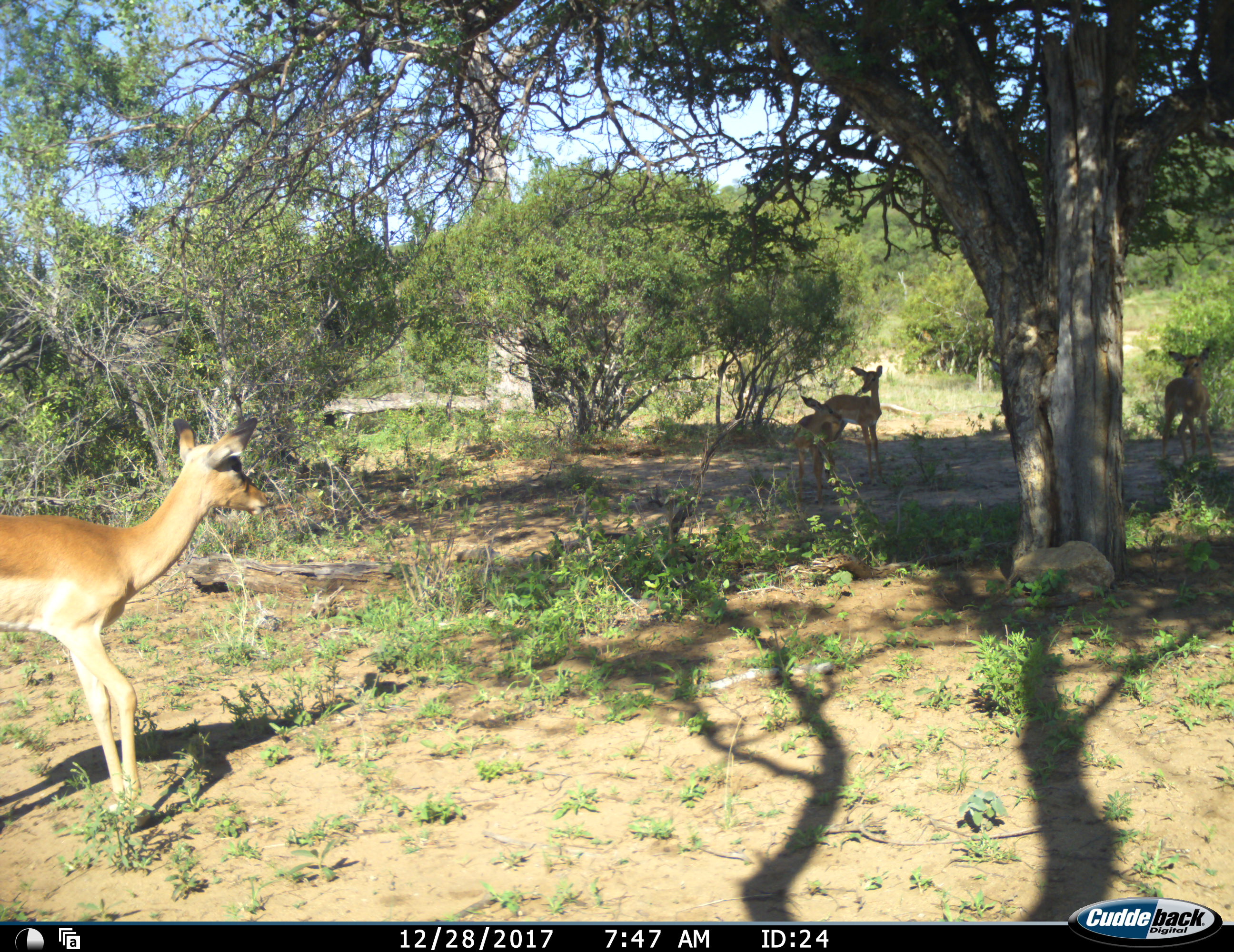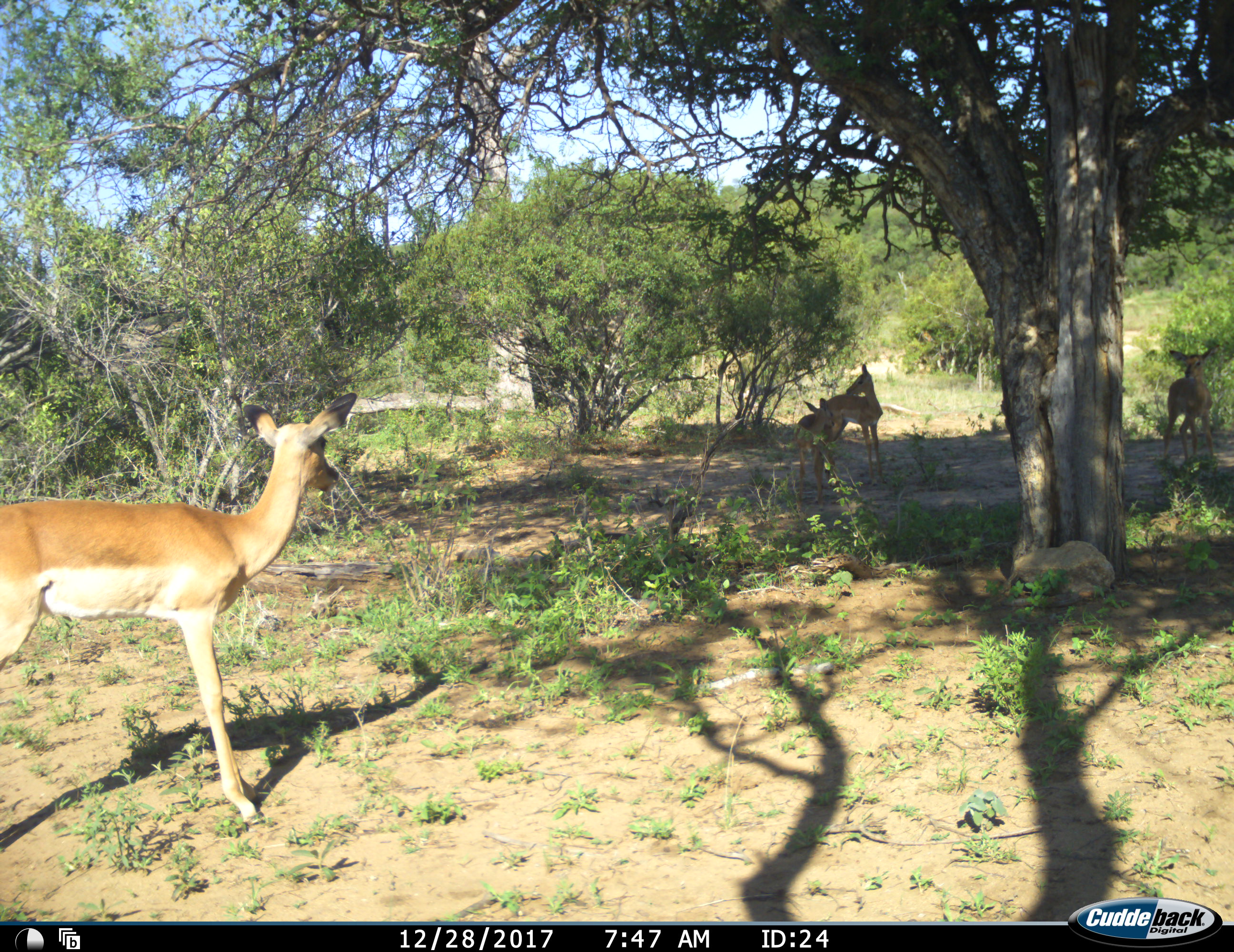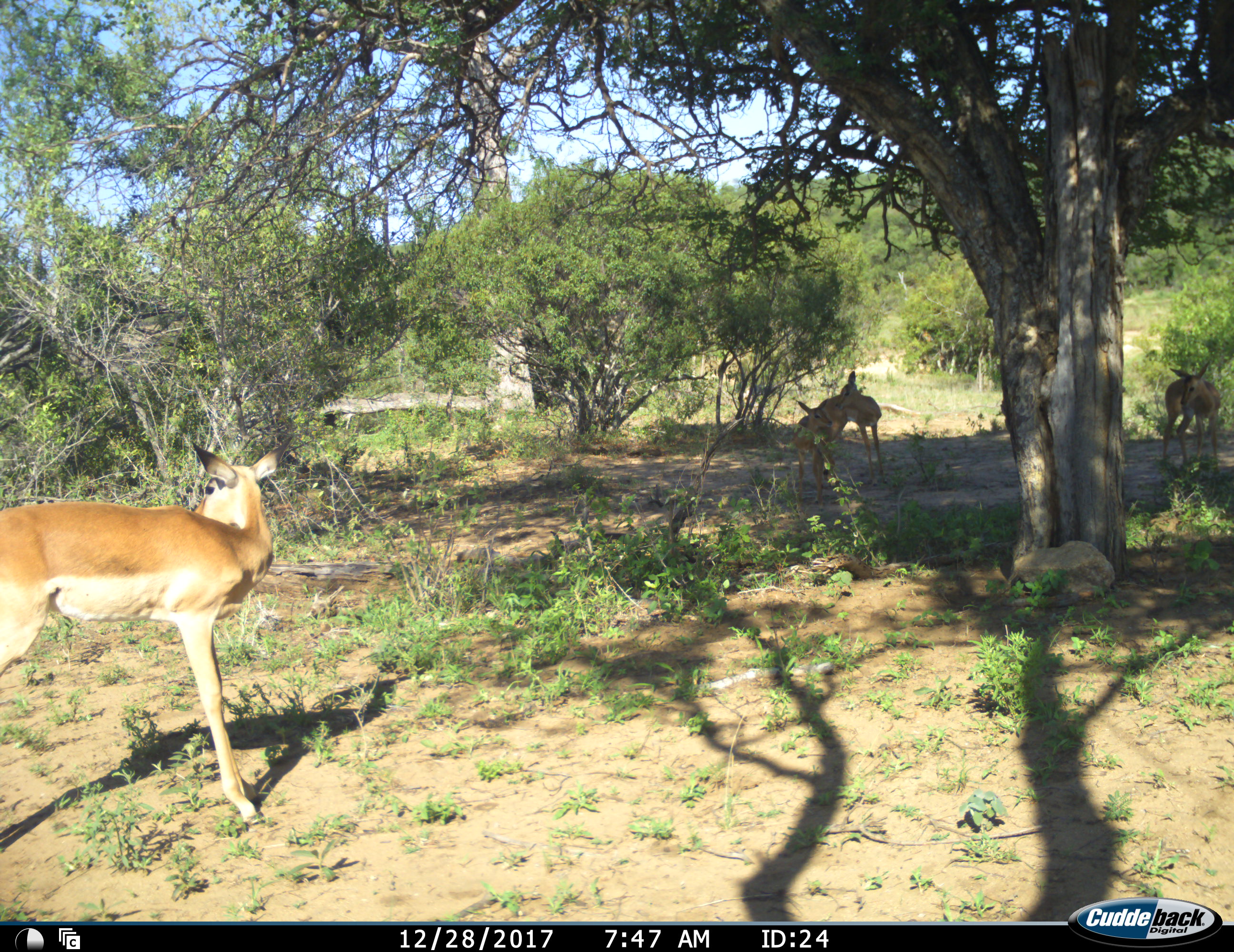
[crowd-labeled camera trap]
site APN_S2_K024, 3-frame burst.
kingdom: Animalia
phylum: Chordata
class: Mammalia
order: Artiodactyla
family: Bovidae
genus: Aepyceros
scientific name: Aepyceros melampus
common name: impala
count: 4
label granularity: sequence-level